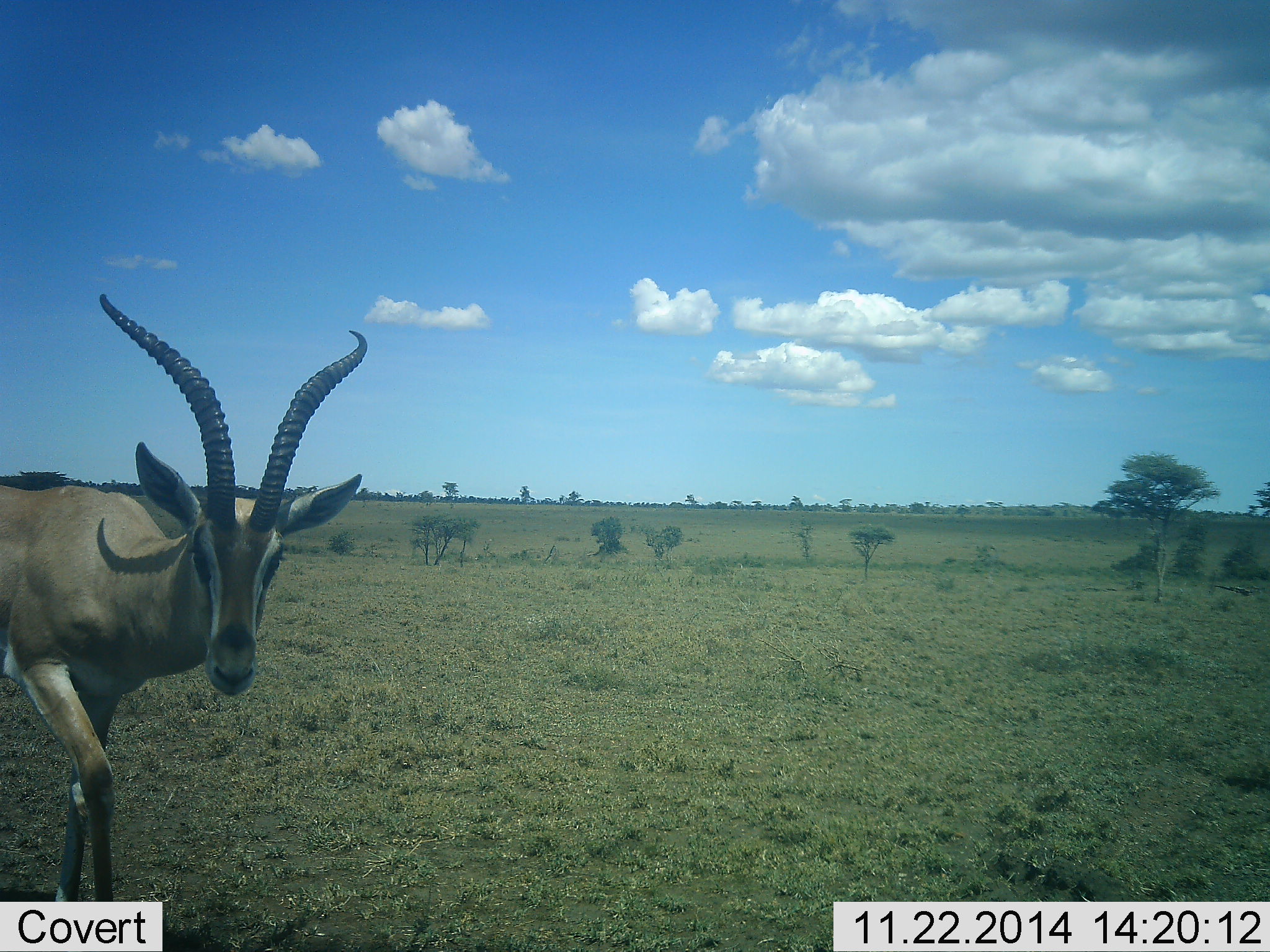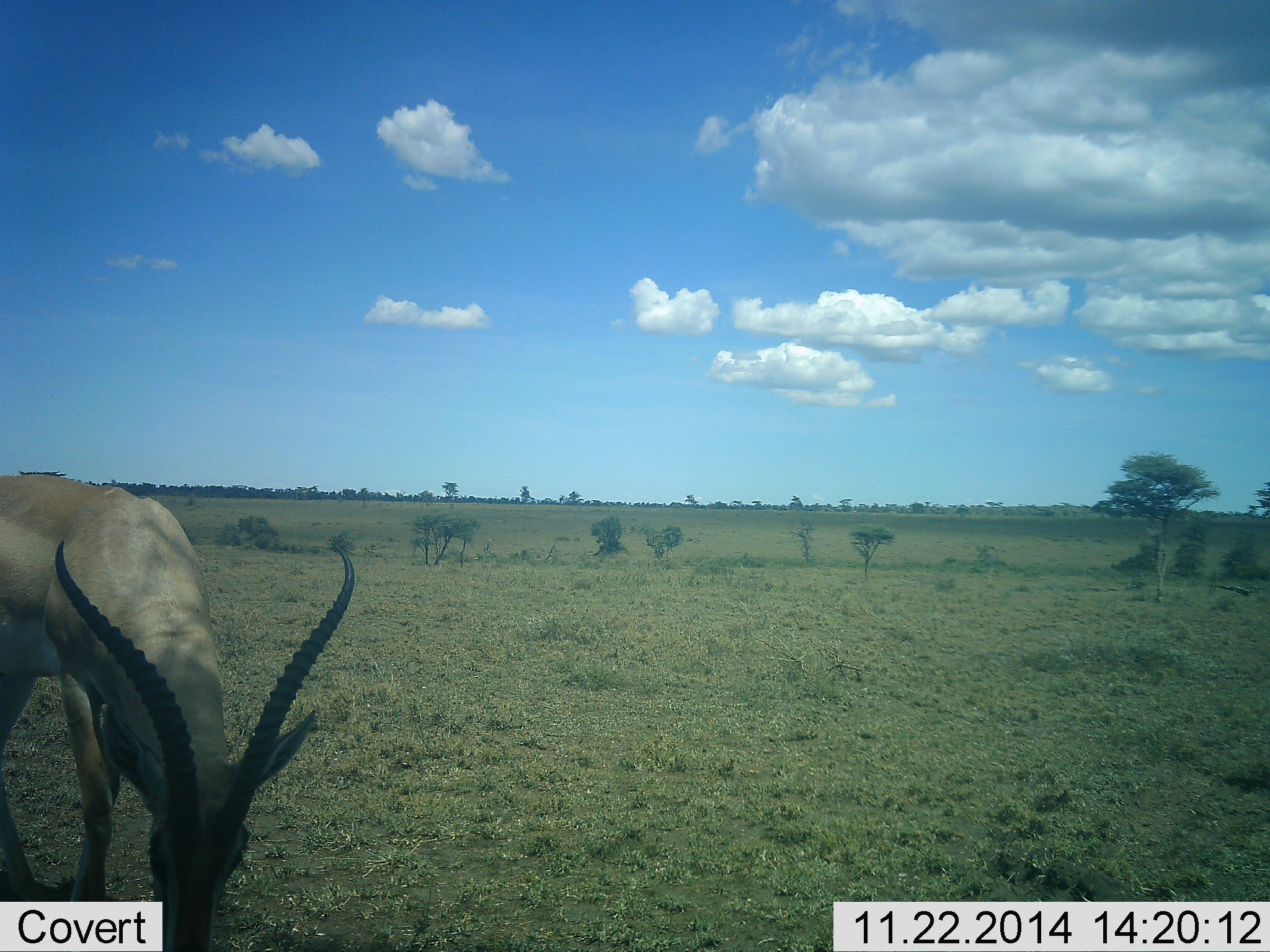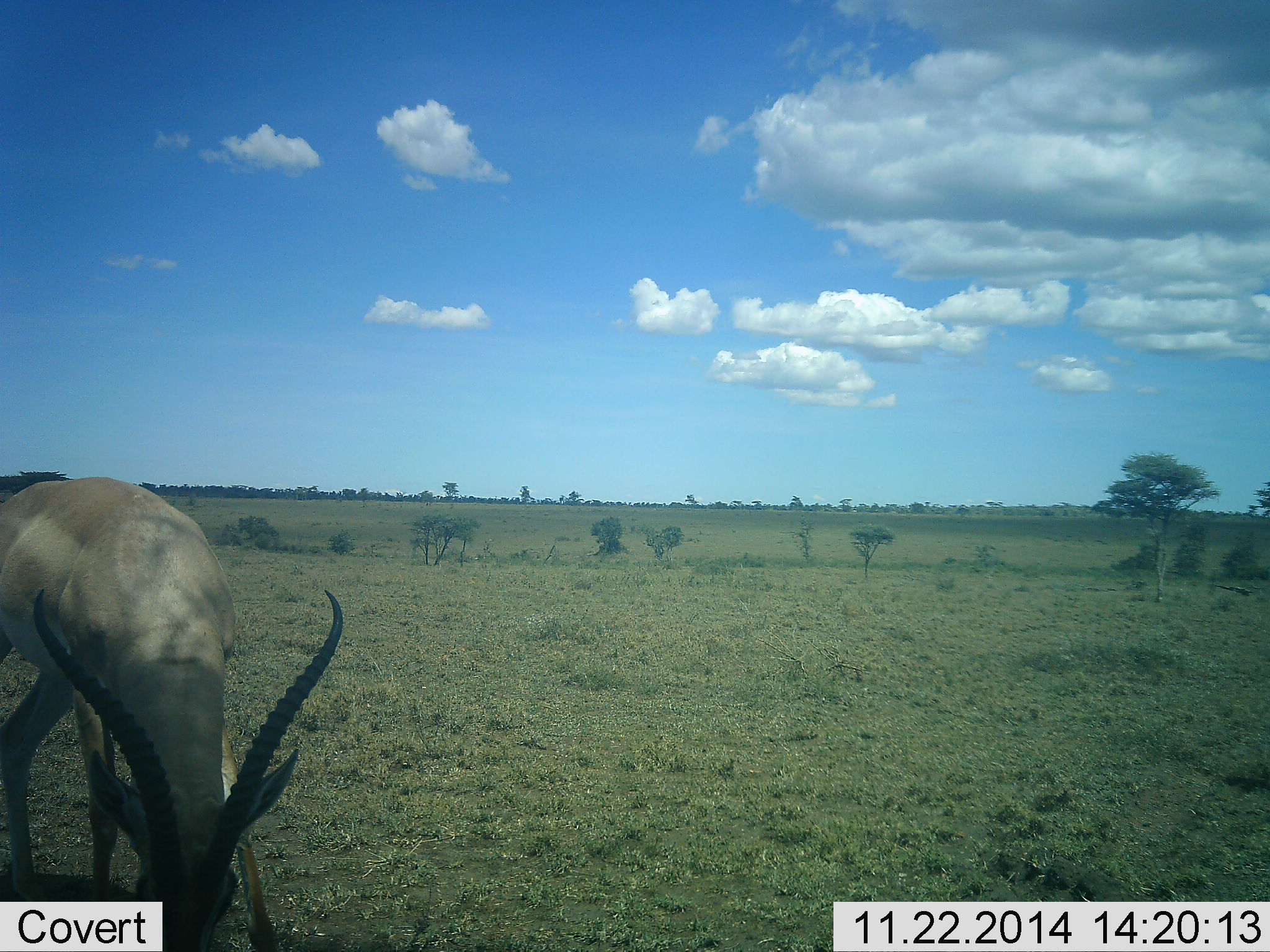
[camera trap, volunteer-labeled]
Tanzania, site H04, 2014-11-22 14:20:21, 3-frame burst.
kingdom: Animalia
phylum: Chordata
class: Mammalia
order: Artiodactyla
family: Bovidae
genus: Nanger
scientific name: Nanger granti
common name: grant's gazelle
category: gazellegrants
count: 1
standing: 30%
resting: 0%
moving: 10%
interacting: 0%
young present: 0%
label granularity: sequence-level